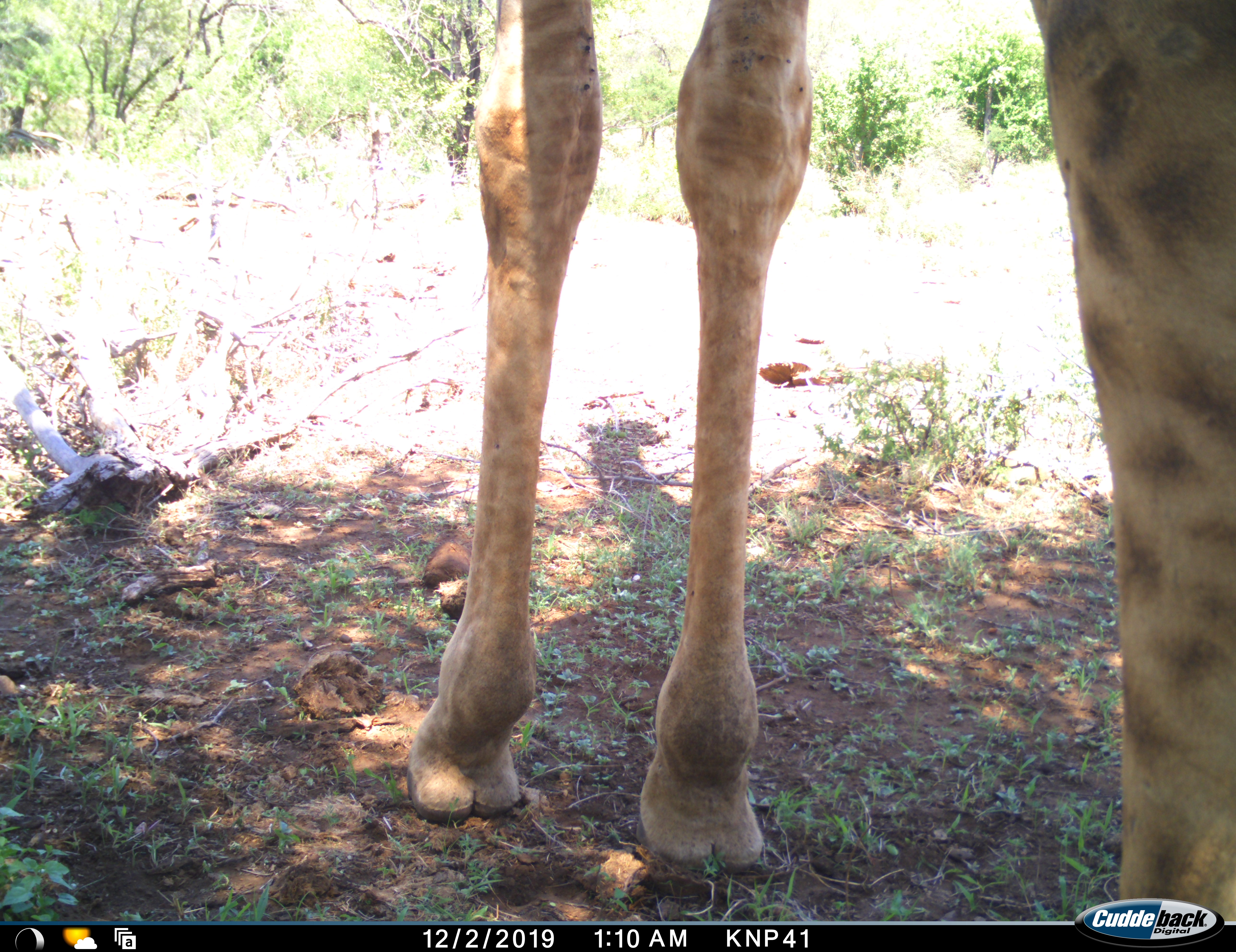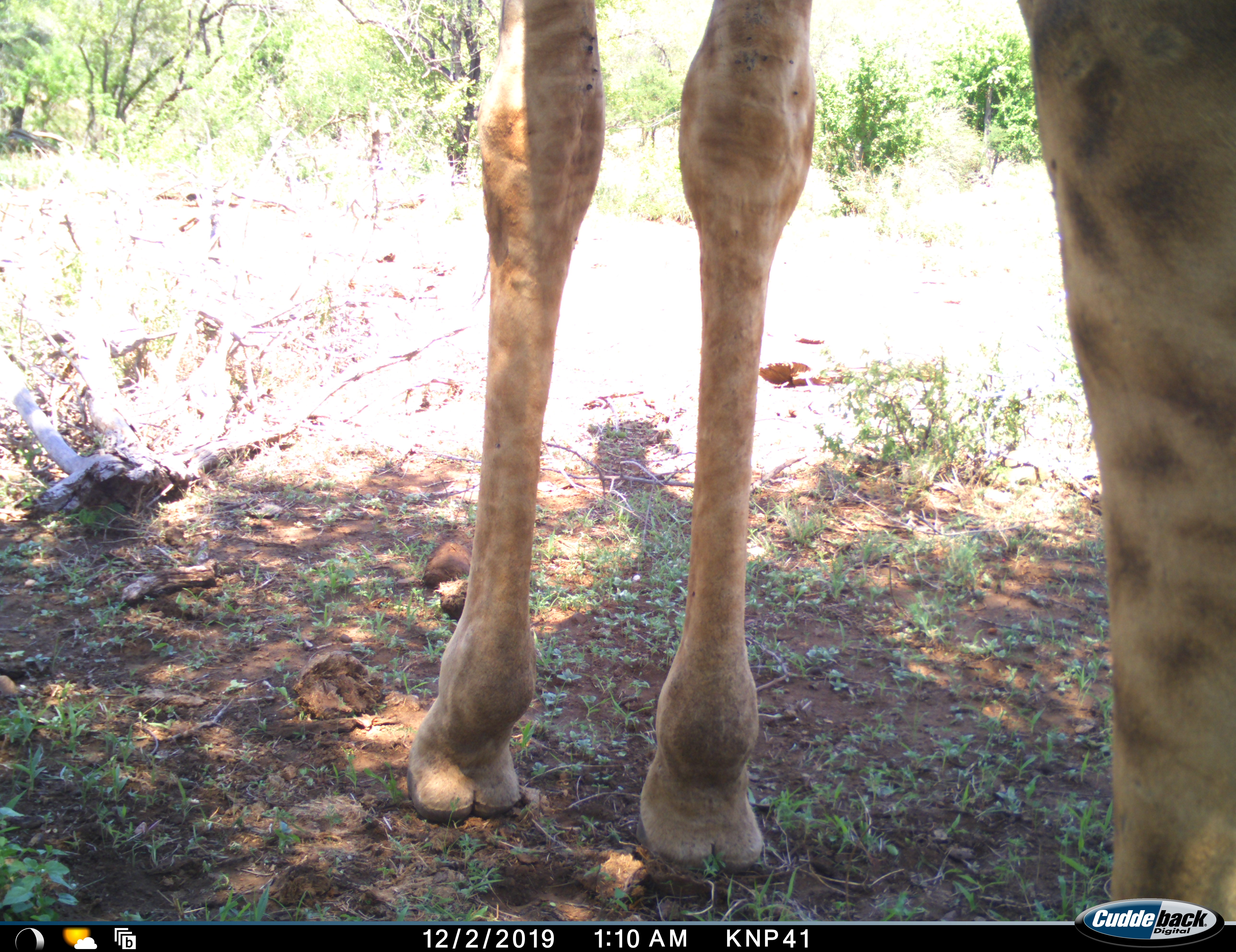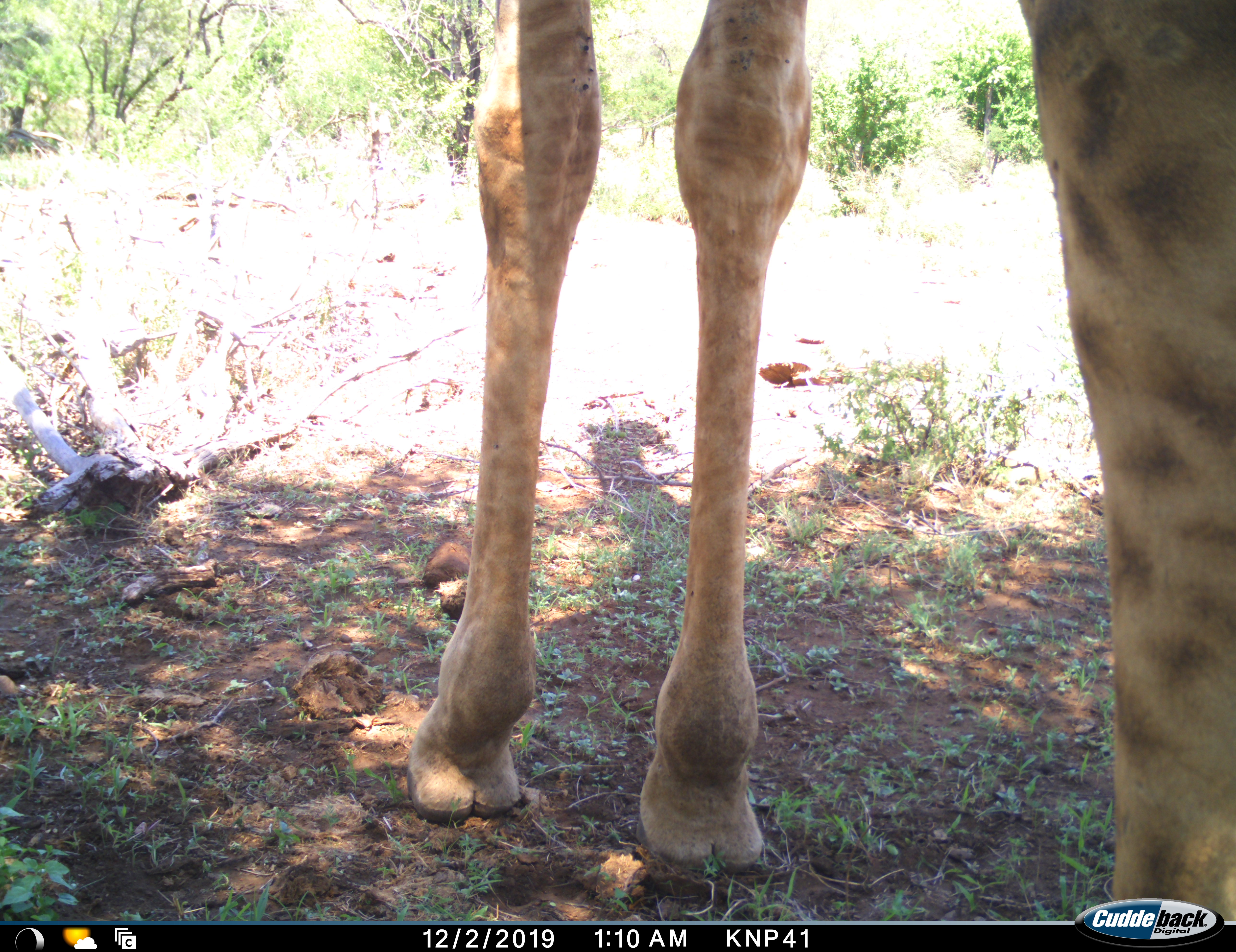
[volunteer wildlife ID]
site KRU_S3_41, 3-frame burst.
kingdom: Animalia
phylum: Chordata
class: Mammalia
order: Artiodactyla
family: Giraffidae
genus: Giraffa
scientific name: Giraffa camelopardalis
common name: giraffe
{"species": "giraffe (Giraffa camelopardalis)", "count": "1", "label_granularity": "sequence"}